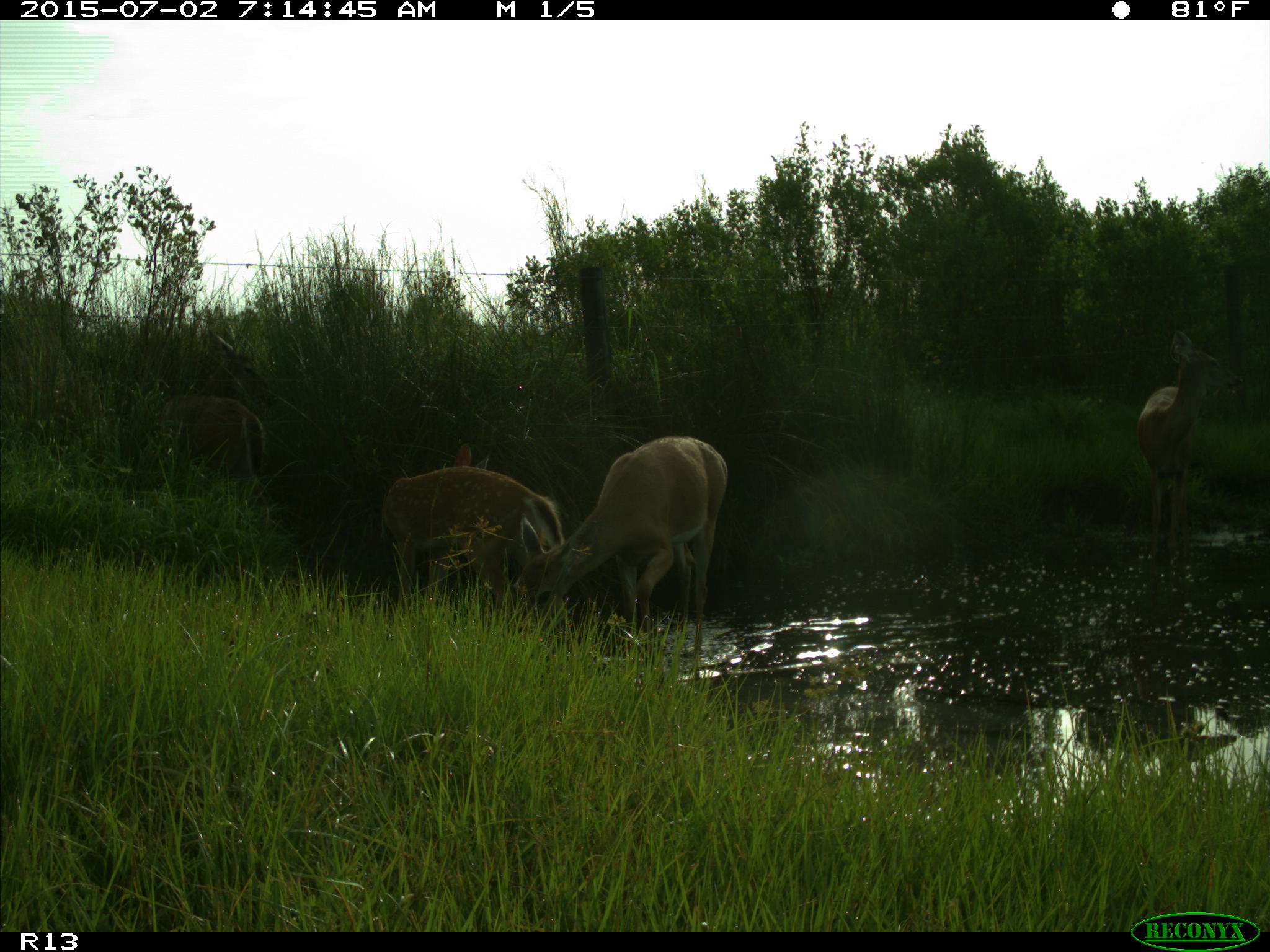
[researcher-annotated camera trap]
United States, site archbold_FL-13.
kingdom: Animalia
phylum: Chordata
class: Mammalia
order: Artiodactyla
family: Cervidae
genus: Odocoileus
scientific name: Odocoileus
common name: deer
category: unidentified deer